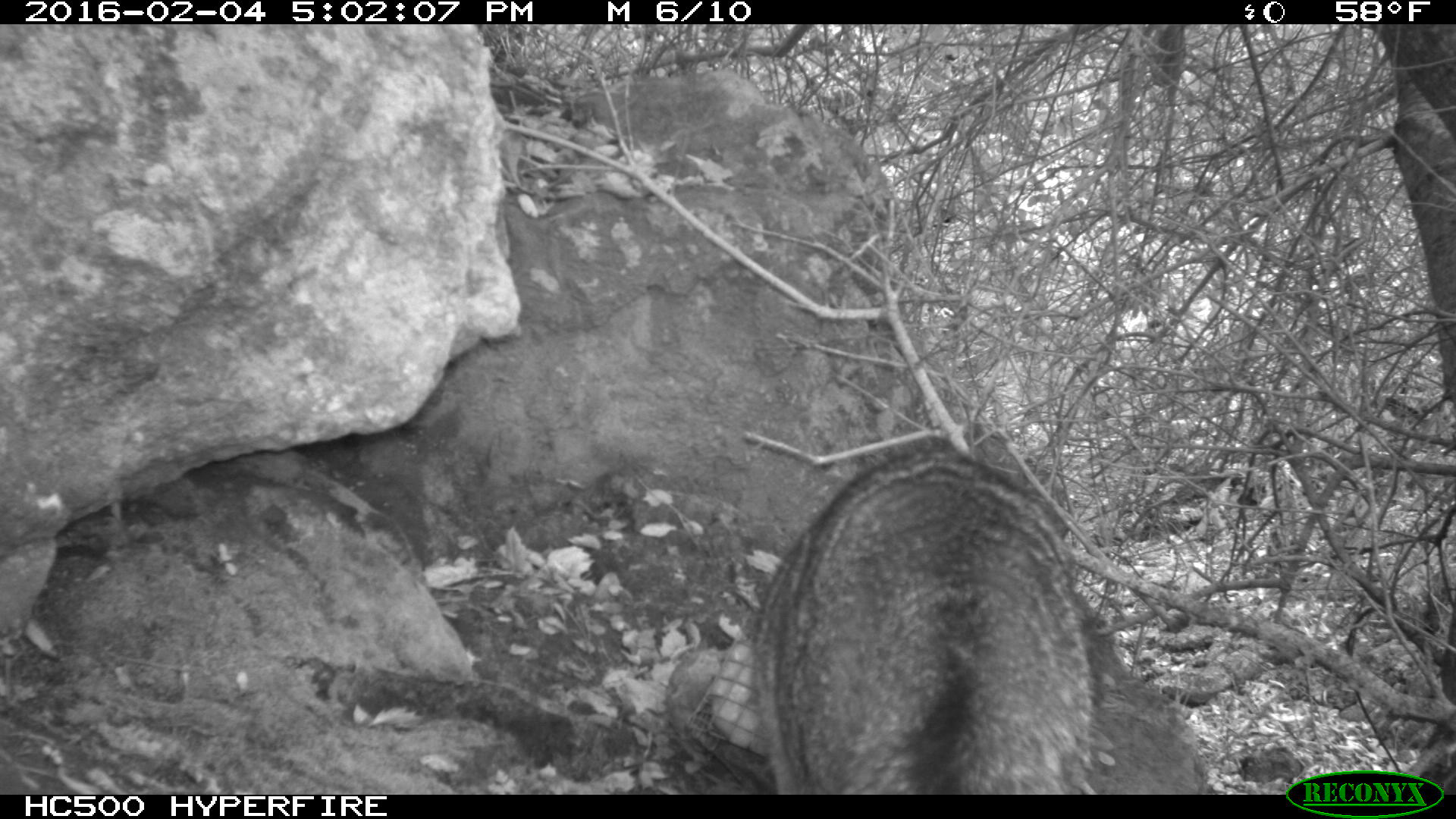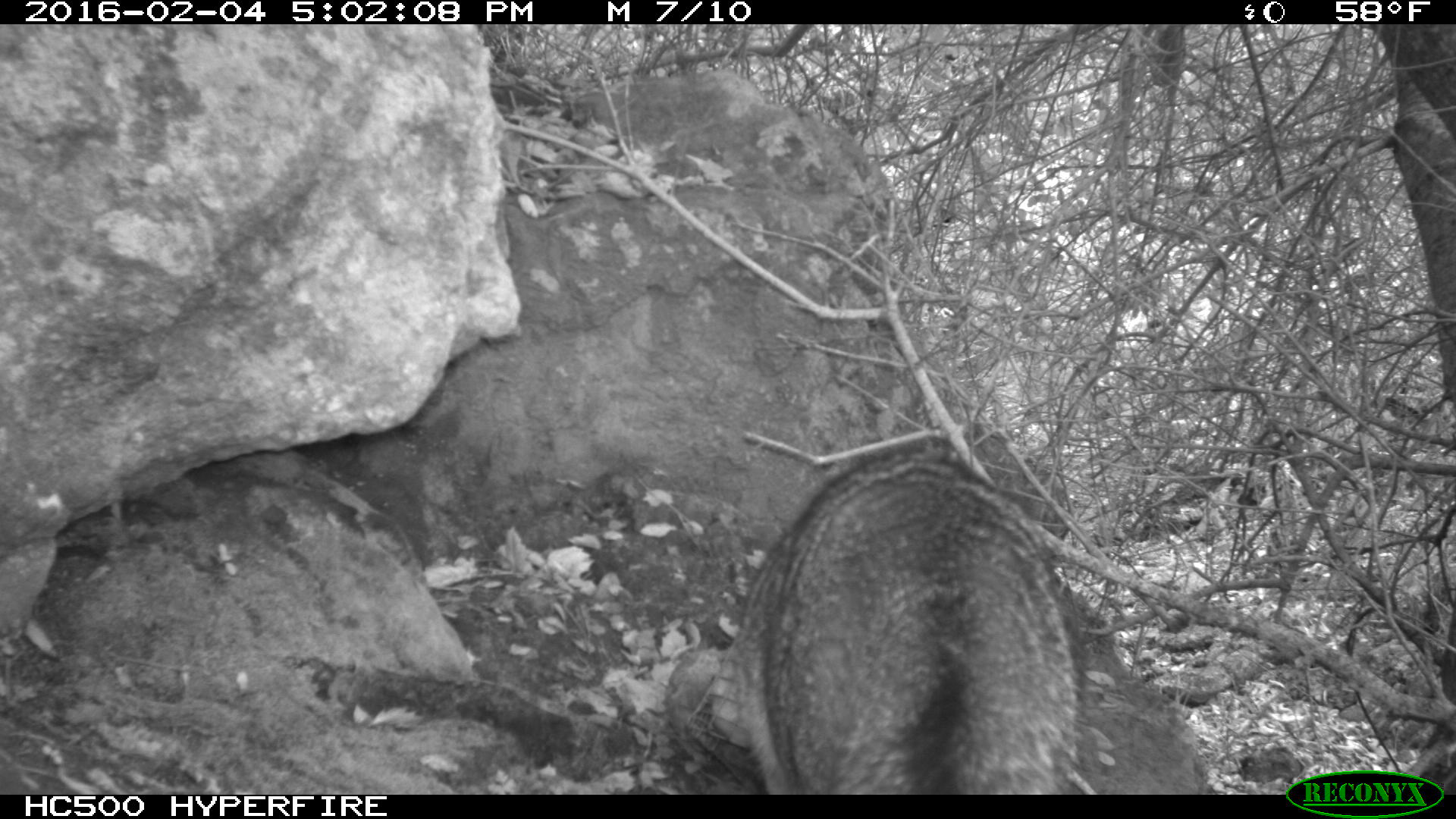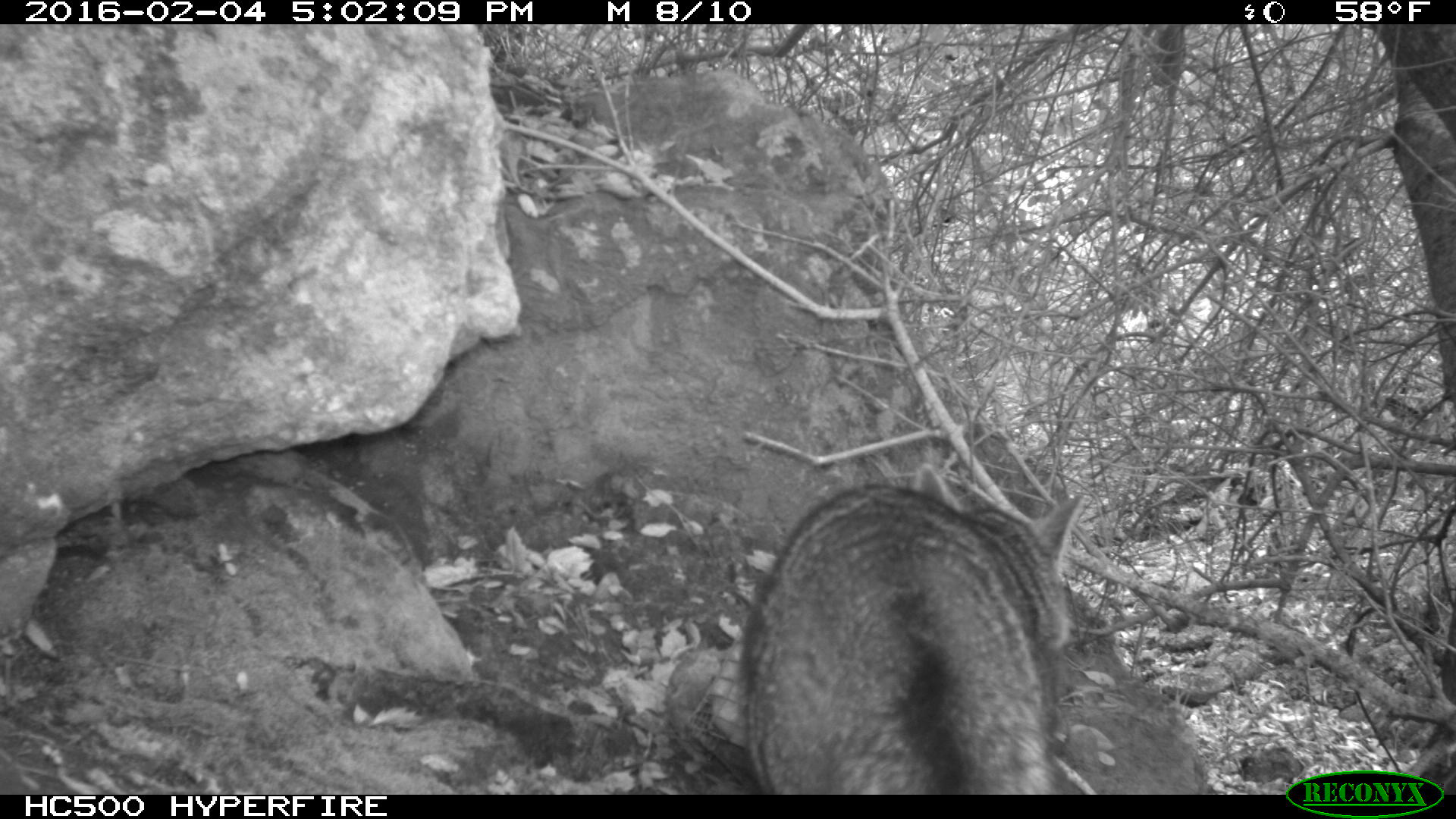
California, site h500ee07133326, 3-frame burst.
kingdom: Animalia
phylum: Chordata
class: Mammalia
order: Carnivora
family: Canidae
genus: Urocyon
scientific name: Urocyon littoralis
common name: island fox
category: fox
Fox (island fox) (Urocyon littoralis).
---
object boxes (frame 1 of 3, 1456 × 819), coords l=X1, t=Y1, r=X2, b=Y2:
fox: l=754, t=447, r=1100, b=794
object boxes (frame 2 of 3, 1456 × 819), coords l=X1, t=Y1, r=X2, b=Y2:
fox: l=736, t=439, r=1212, b=794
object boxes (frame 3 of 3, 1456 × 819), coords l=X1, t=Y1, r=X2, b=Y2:
fox: l=739, t=460, r=1087, b=793